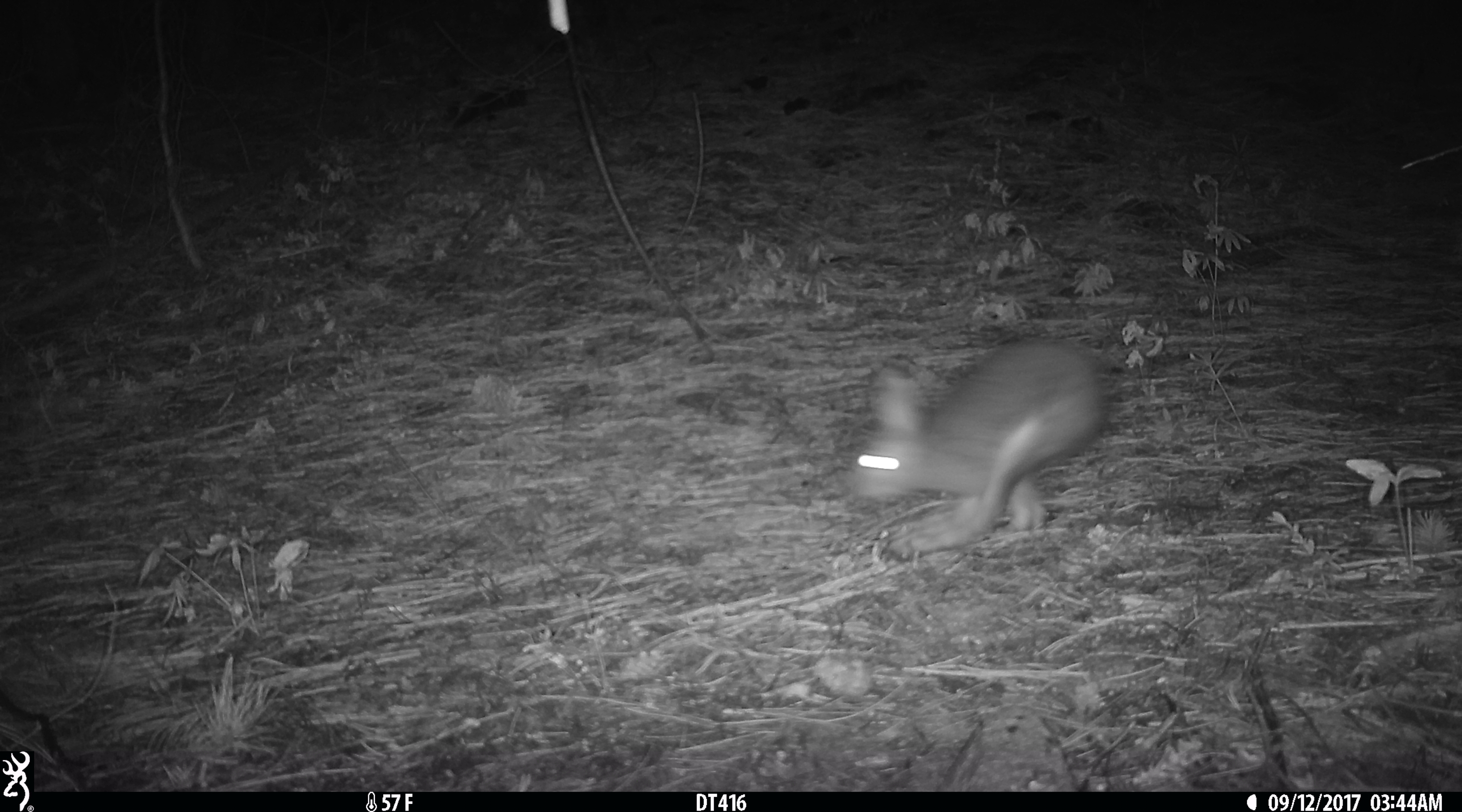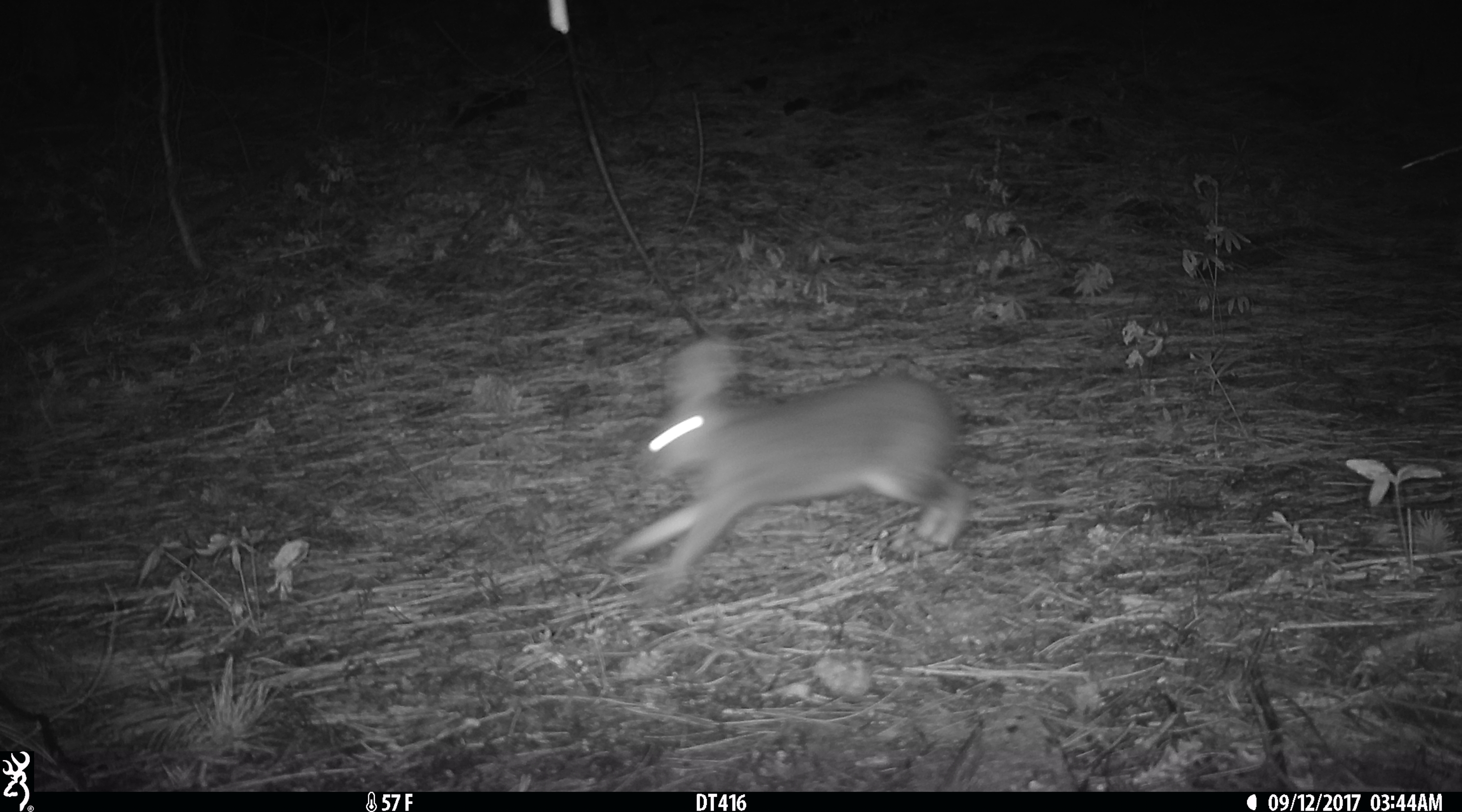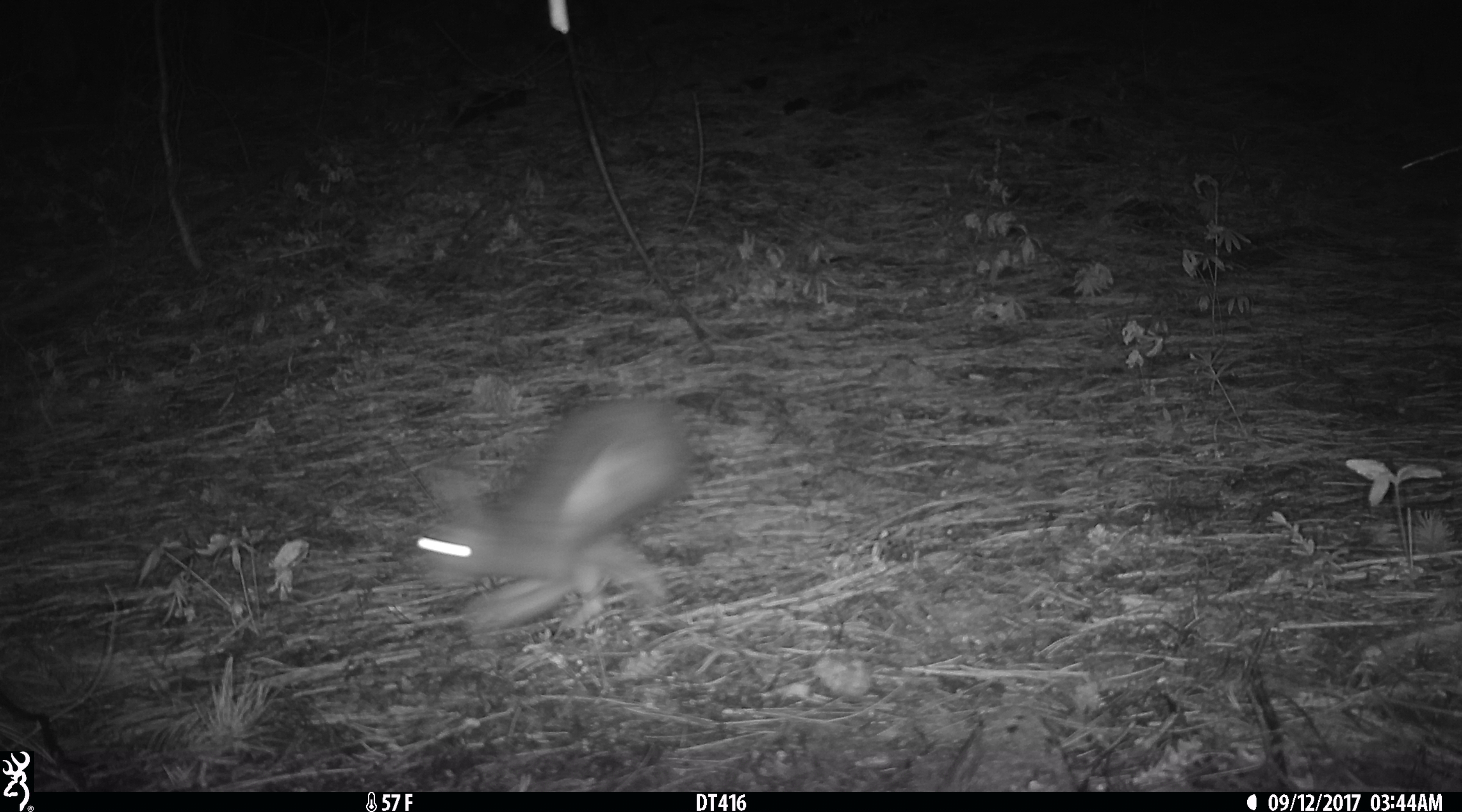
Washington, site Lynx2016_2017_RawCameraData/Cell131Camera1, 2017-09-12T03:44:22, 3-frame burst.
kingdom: Animalia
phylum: Chordata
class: Mammalia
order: Lagomorpha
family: Leporidae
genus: Lepus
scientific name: Lepus americanus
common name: snowshoe hare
Lepus americanus (snowshoe hare). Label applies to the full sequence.